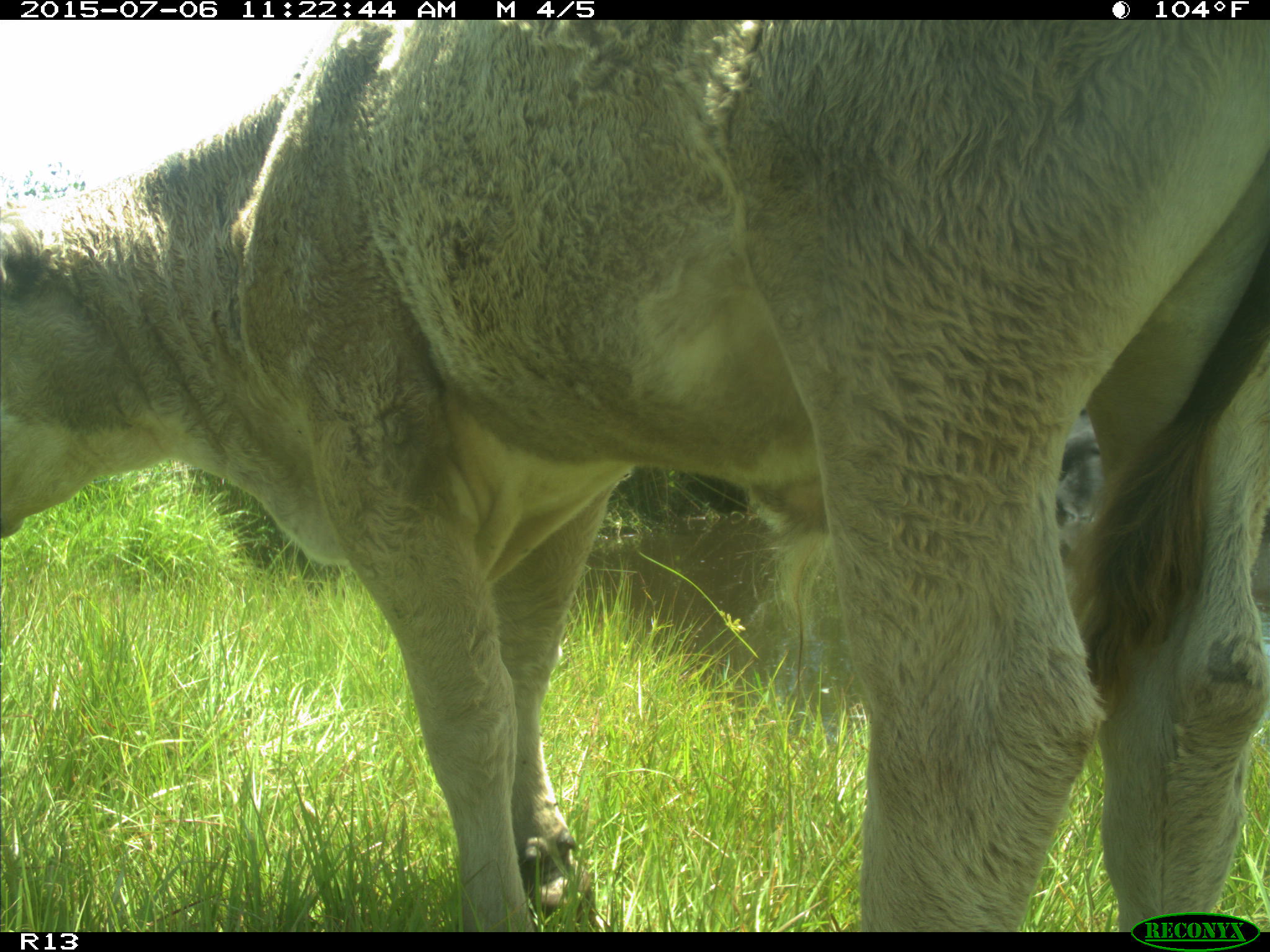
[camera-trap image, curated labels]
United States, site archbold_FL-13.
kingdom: Animalia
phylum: Chordata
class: Mammalia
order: Artiodactyla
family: Bovidae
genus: Bos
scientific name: Bos taurus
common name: domestic cow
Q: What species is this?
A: Bos taurus (domestic cow).